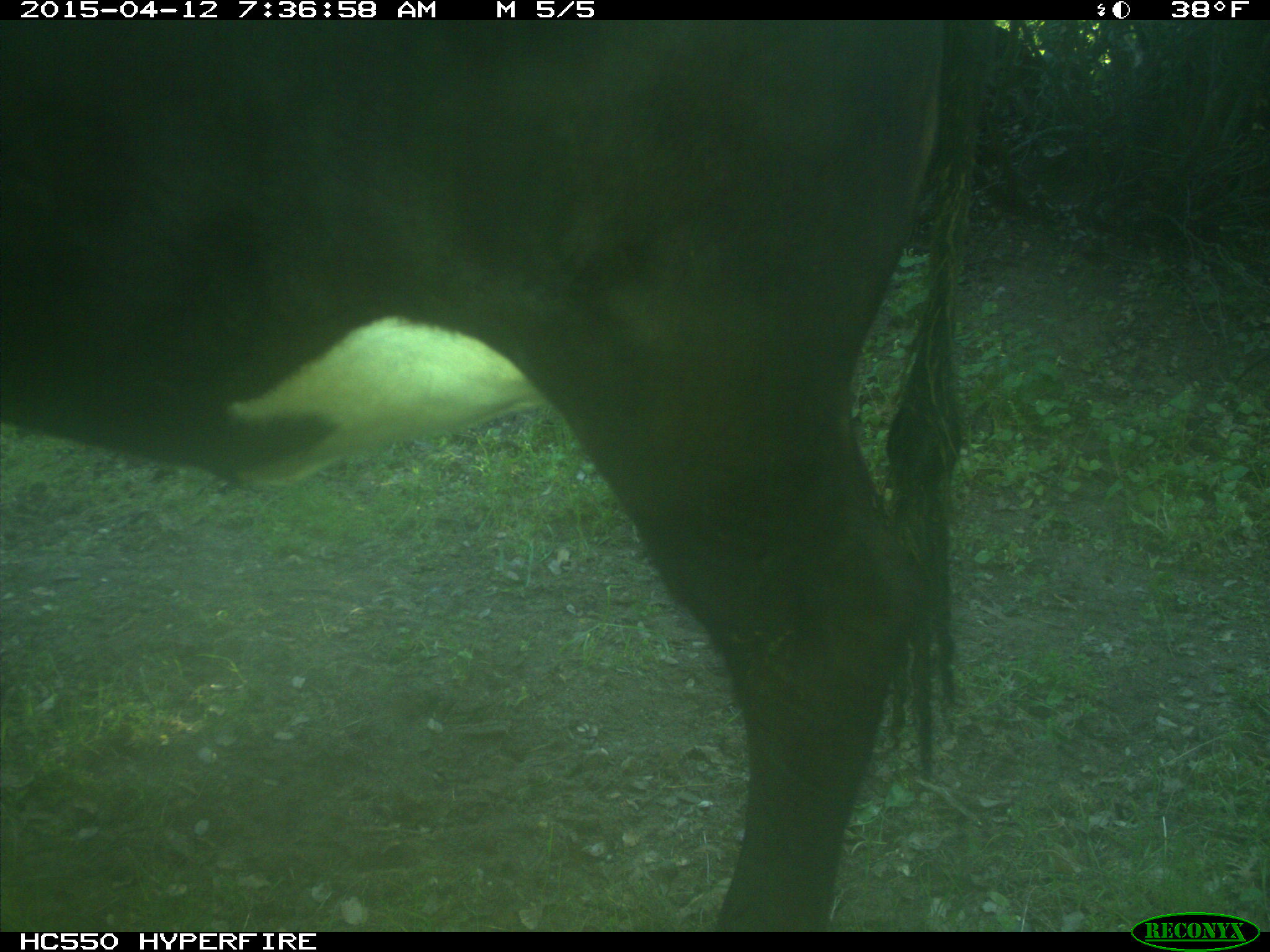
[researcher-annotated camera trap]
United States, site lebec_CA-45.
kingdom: Animalia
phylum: Chordata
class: Mammalia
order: Artiodactyla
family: Bovidae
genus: Bos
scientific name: Bos taurus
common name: domestic cow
Bos taurus (domestic cow).